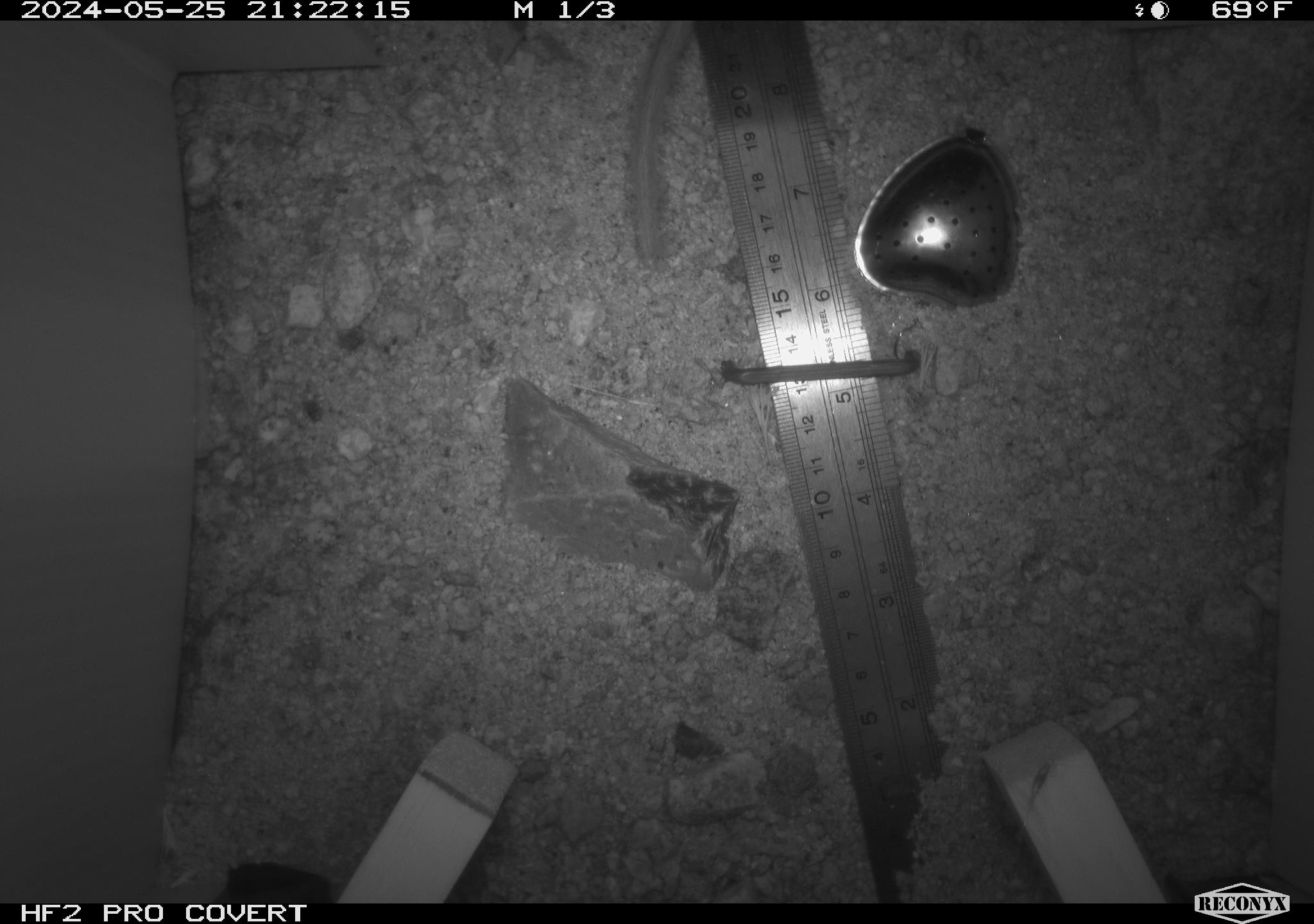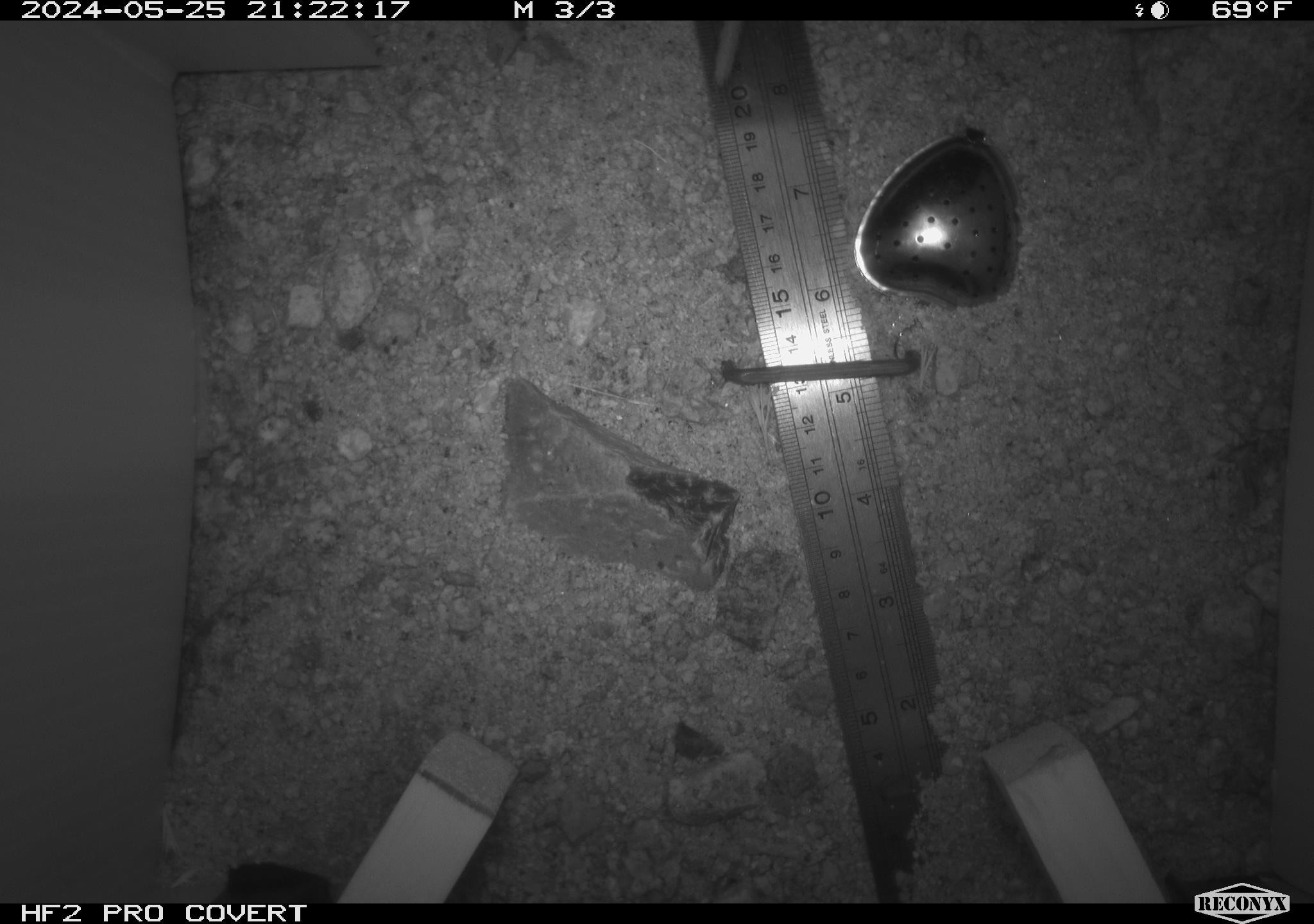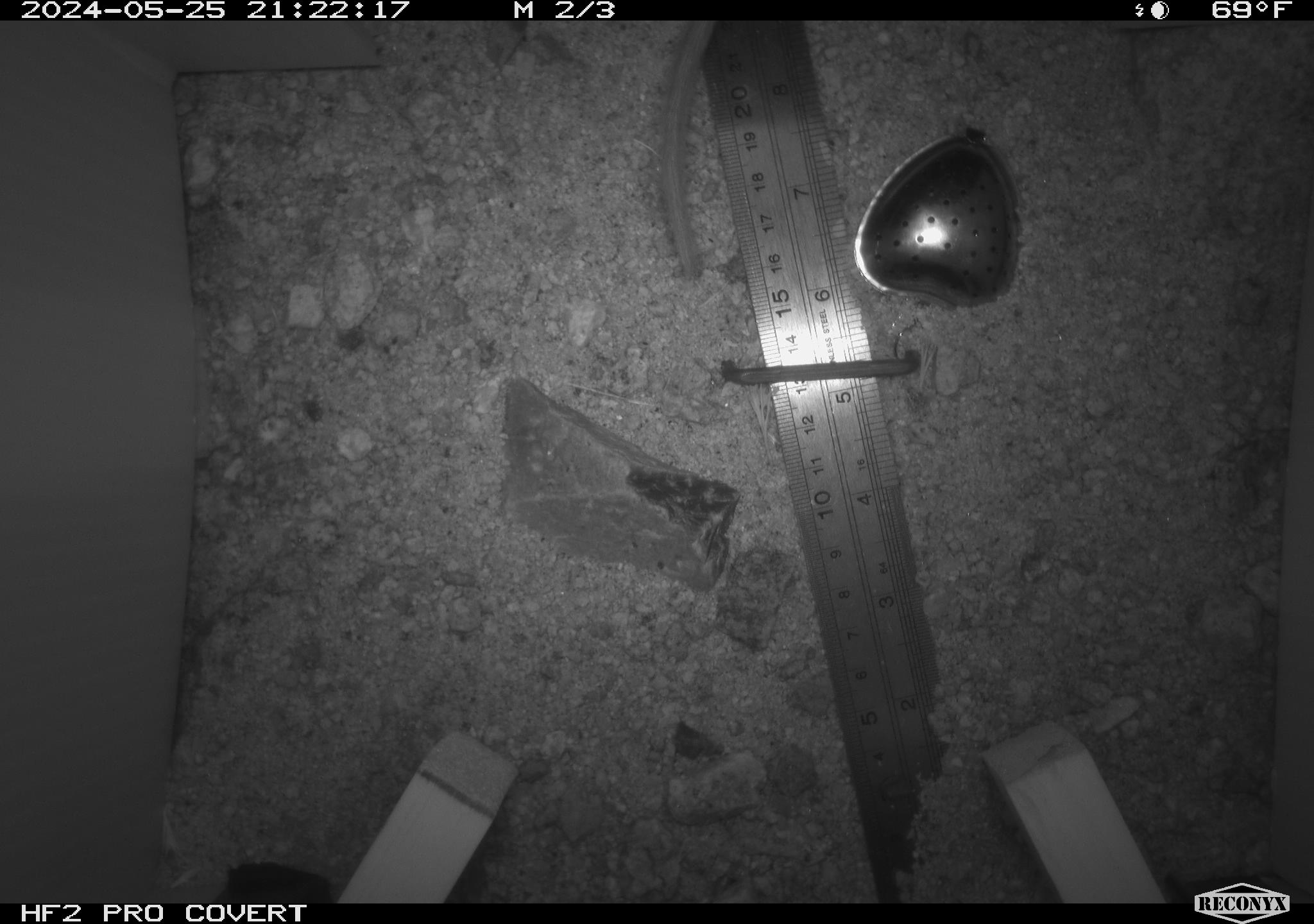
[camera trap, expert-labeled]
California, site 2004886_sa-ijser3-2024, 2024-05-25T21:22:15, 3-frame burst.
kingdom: Animalia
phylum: Chordata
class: Mammalia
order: Rodentia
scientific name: Rodentia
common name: mouse species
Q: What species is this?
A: Mouse species (Rodentia).